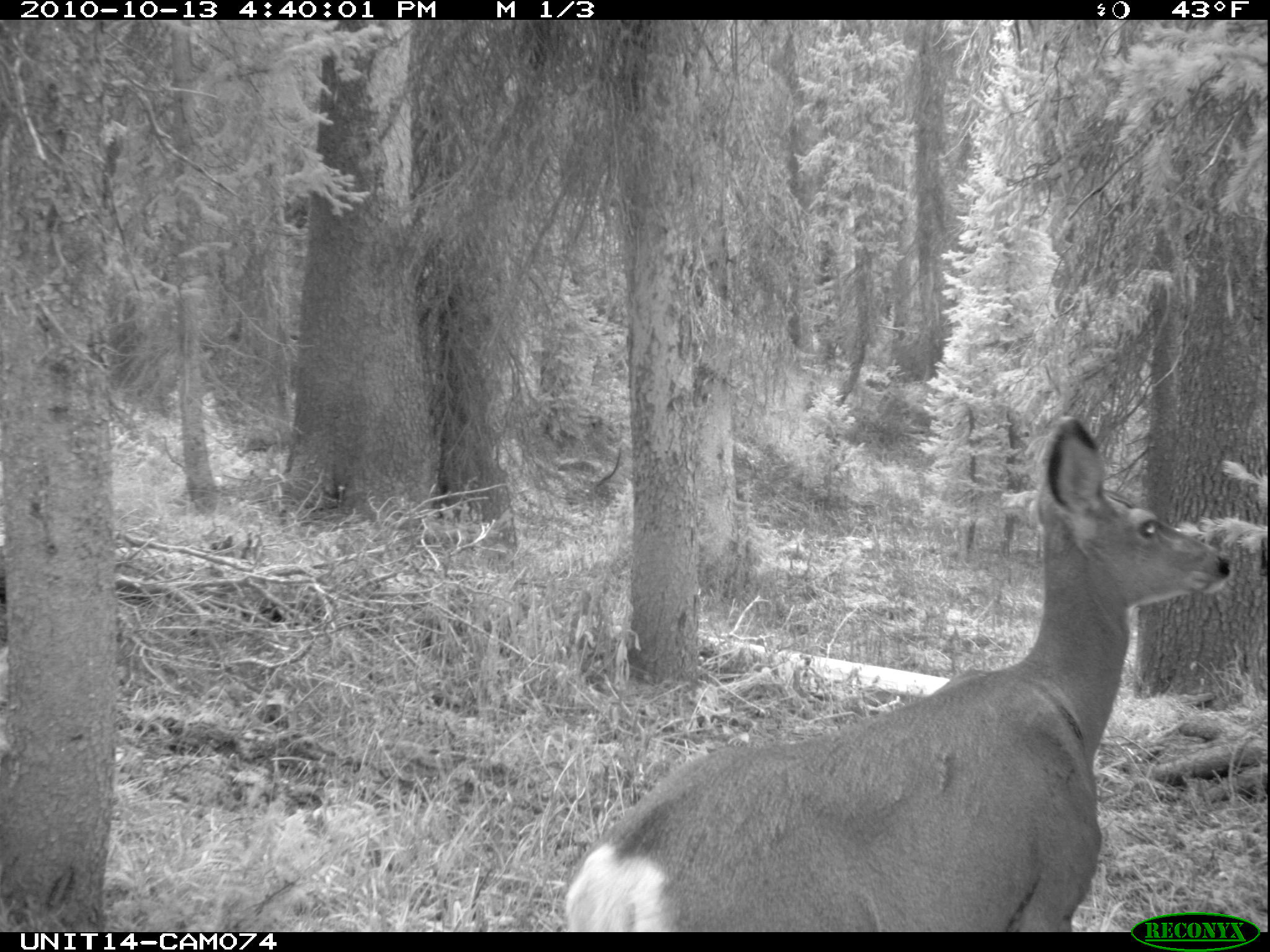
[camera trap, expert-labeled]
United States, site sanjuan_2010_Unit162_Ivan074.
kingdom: Animalia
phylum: Chordata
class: Mammalia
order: Artiodactyla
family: Cervidae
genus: Odocoileus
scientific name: Odocoileus hemionus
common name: mule deer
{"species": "Odocoileus hemionus (mule deer)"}